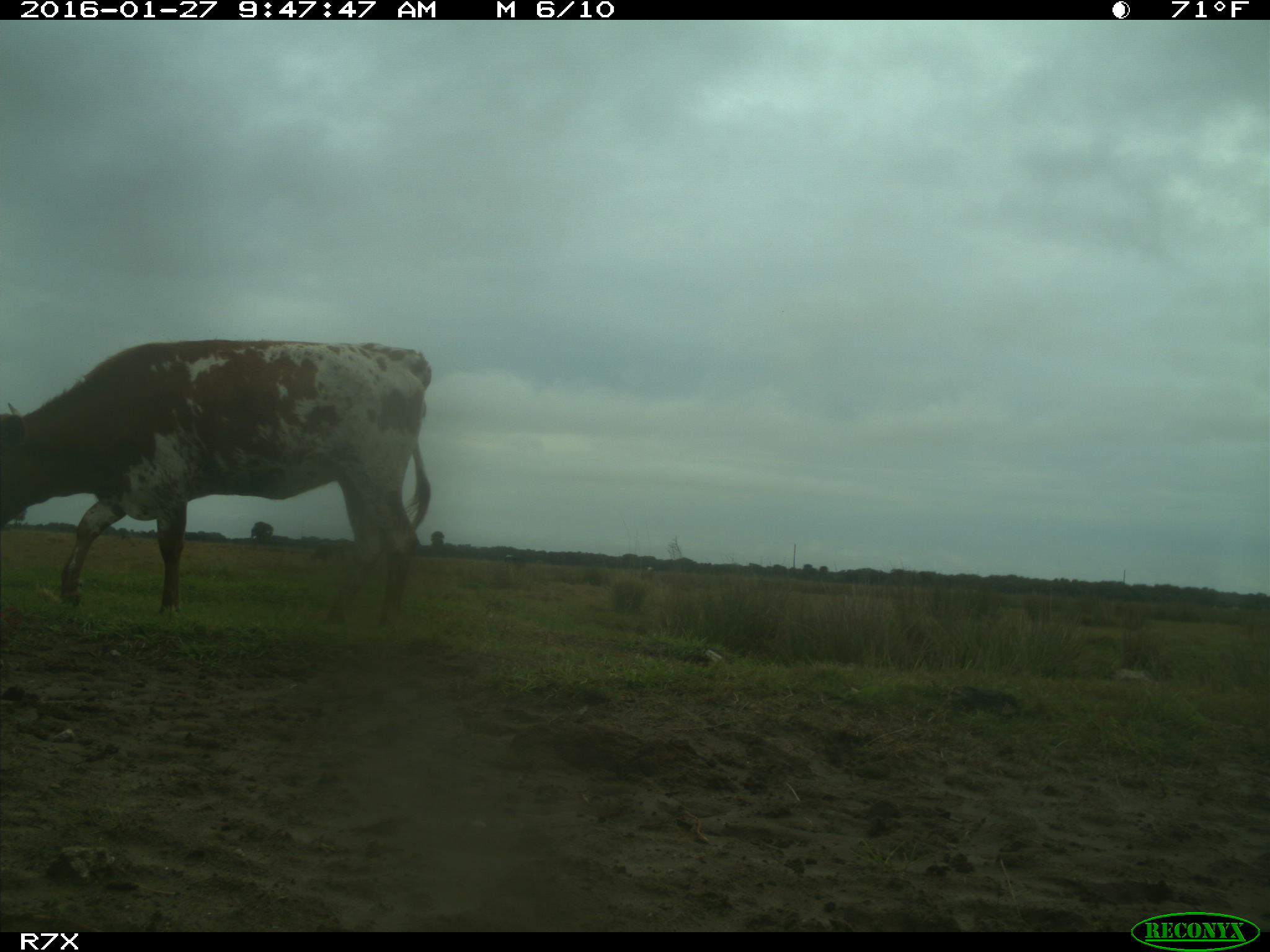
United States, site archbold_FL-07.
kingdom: Animalia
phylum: Chordata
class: Mammalia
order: Artiodactyla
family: Bovidae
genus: Bos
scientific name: Bos taurus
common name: domestic cow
Bos taurus (domestic cow).